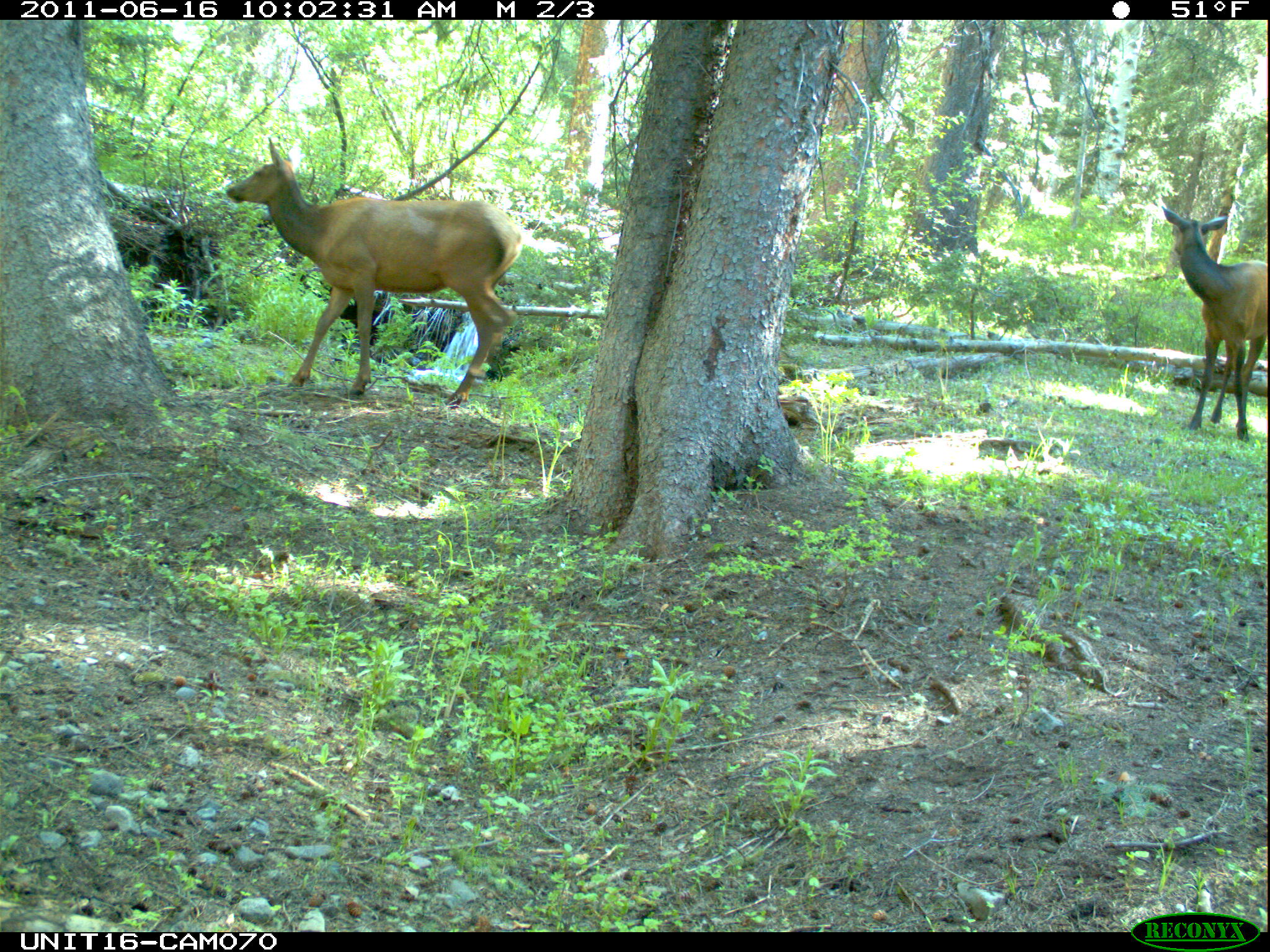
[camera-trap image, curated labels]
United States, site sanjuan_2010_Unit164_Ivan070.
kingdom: Animalia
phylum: Chordata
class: Mammalia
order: Artiodactyla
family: Cervidae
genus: Cervus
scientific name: Cervus elaphus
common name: red deer